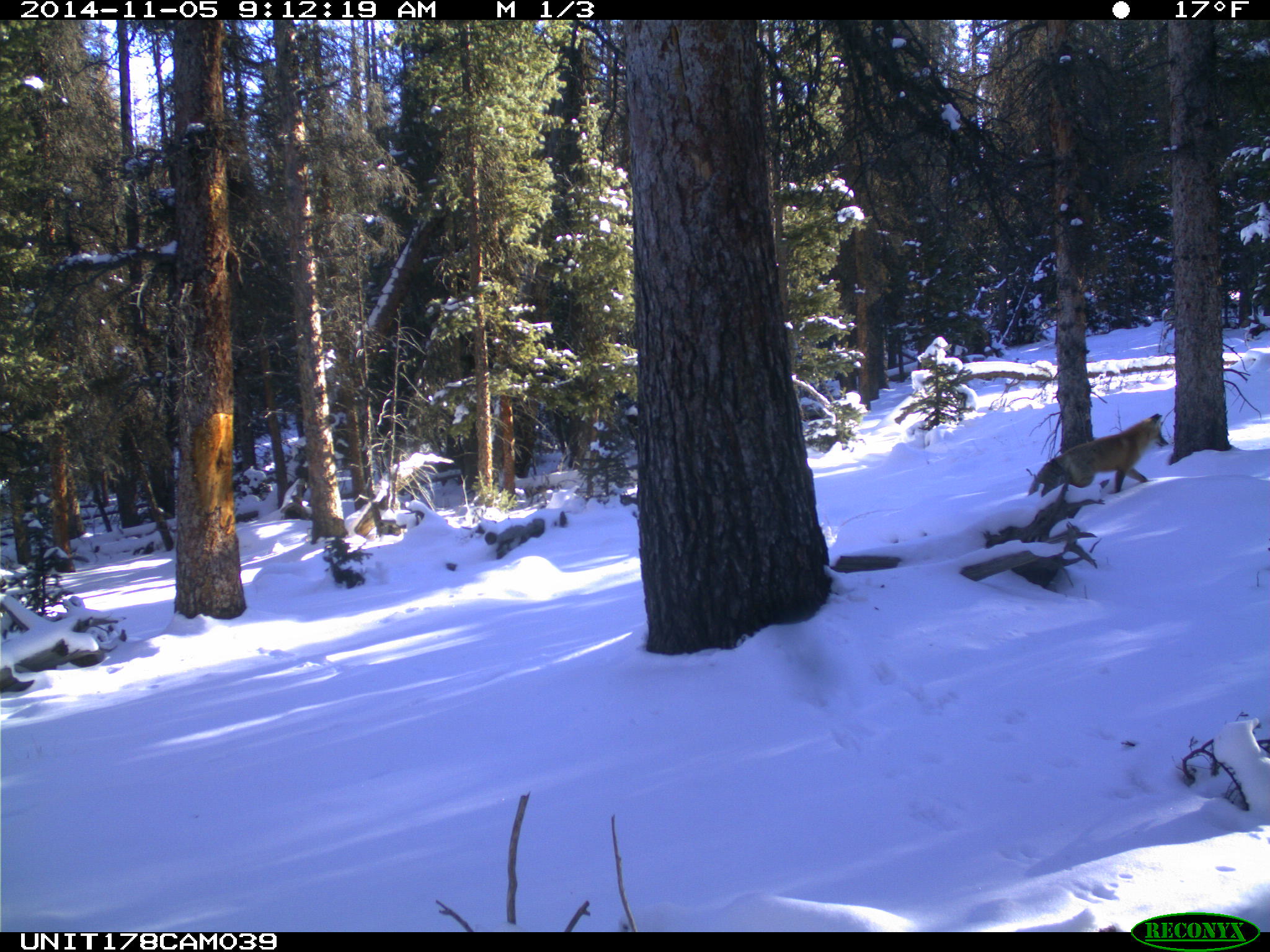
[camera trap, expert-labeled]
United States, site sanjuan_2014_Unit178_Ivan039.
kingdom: Animalia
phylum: Chordata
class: Mammalia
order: Carnivora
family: Canidae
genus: Vulpes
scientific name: Vulpes vulpes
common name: red fox